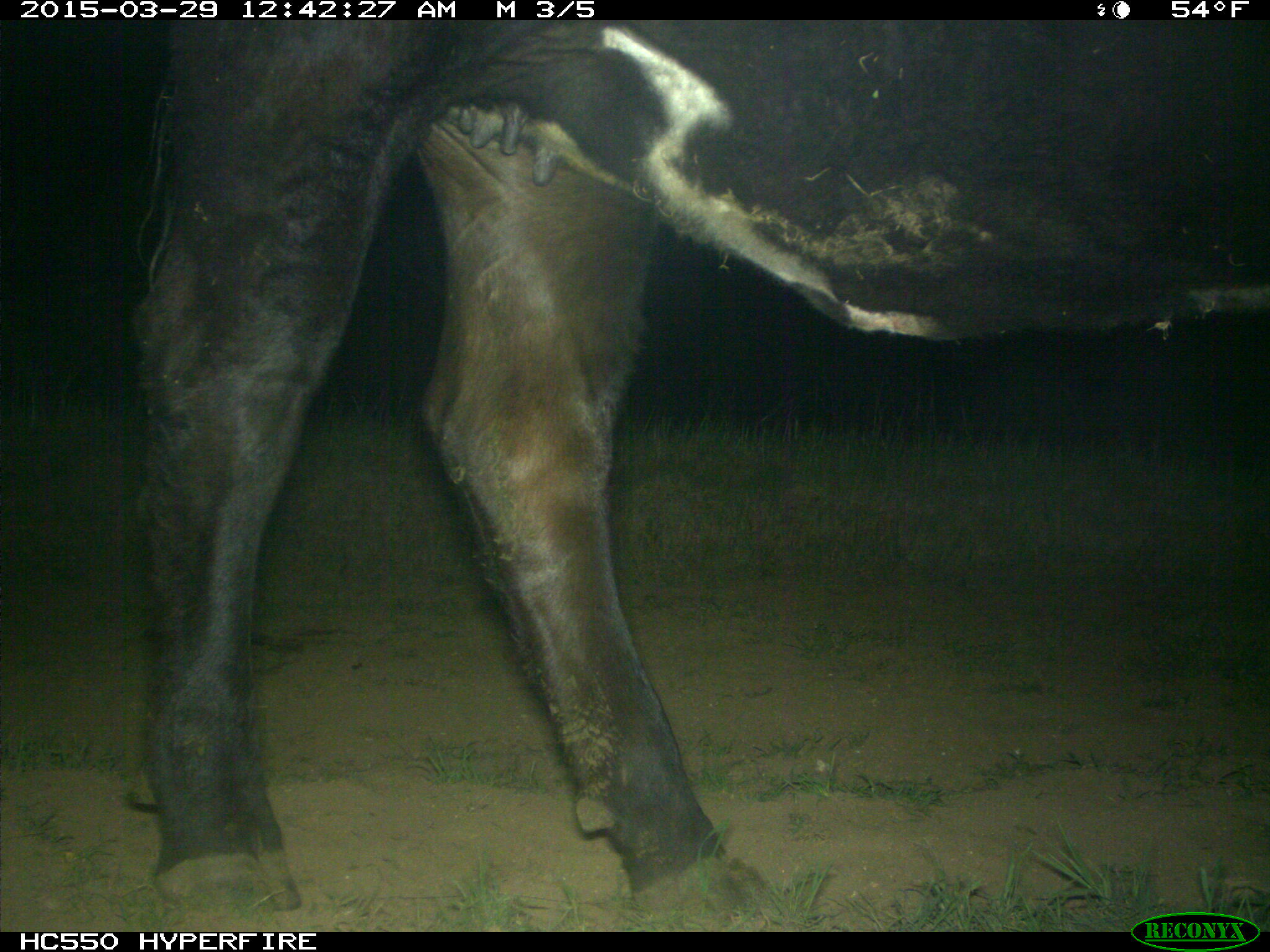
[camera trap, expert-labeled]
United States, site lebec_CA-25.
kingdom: Animalia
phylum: Chordata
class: Mammalia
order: Artiodactyla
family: Bovidae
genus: Bos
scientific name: Bos taurus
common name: domestic cow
Bos taurus (domestic cow).